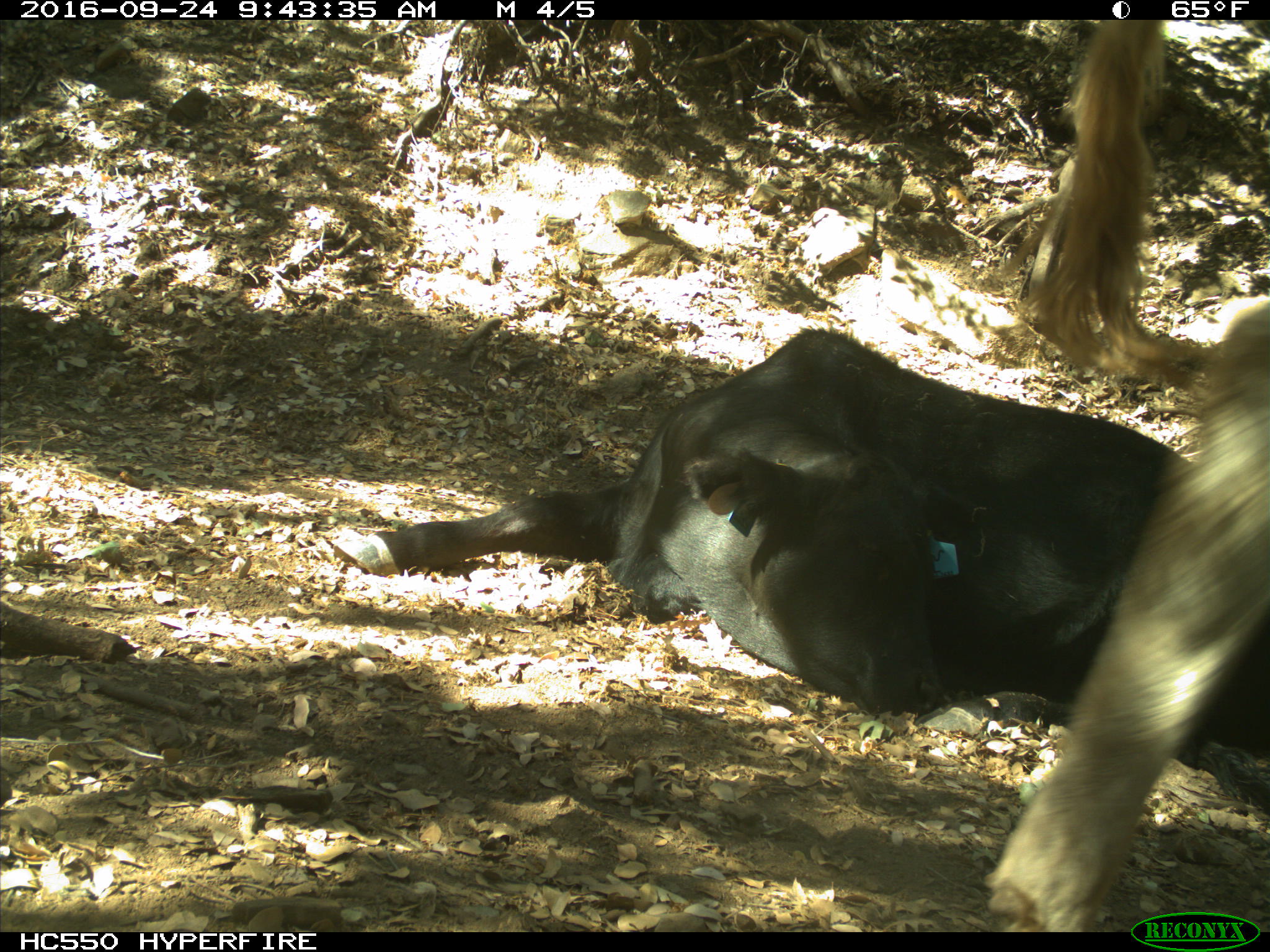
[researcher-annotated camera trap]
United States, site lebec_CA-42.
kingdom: Animalia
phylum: Chordata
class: Mammalia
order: Artiodactyla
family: Bovidae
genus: Bos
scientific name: Bos taurus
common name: domestic cow